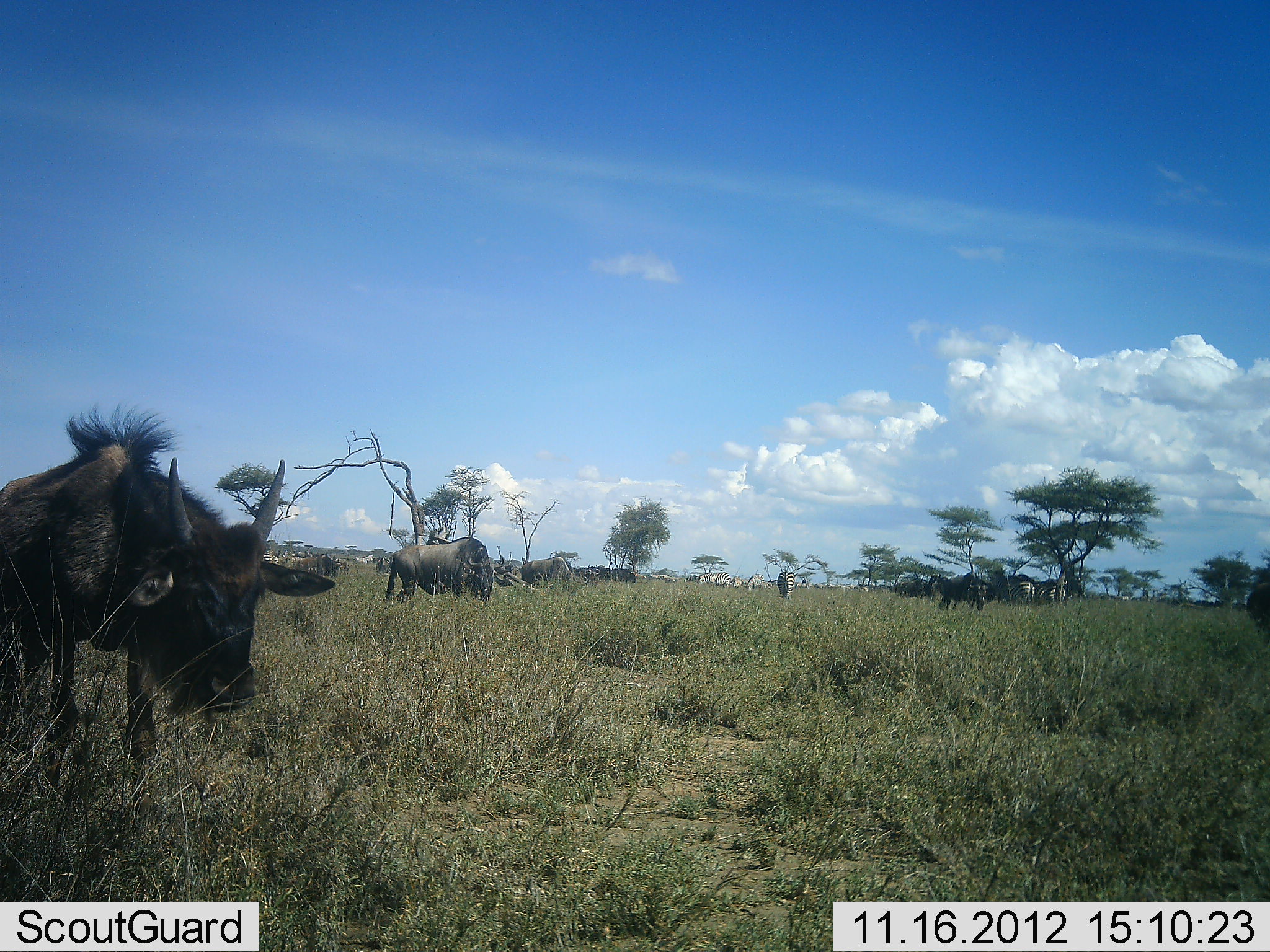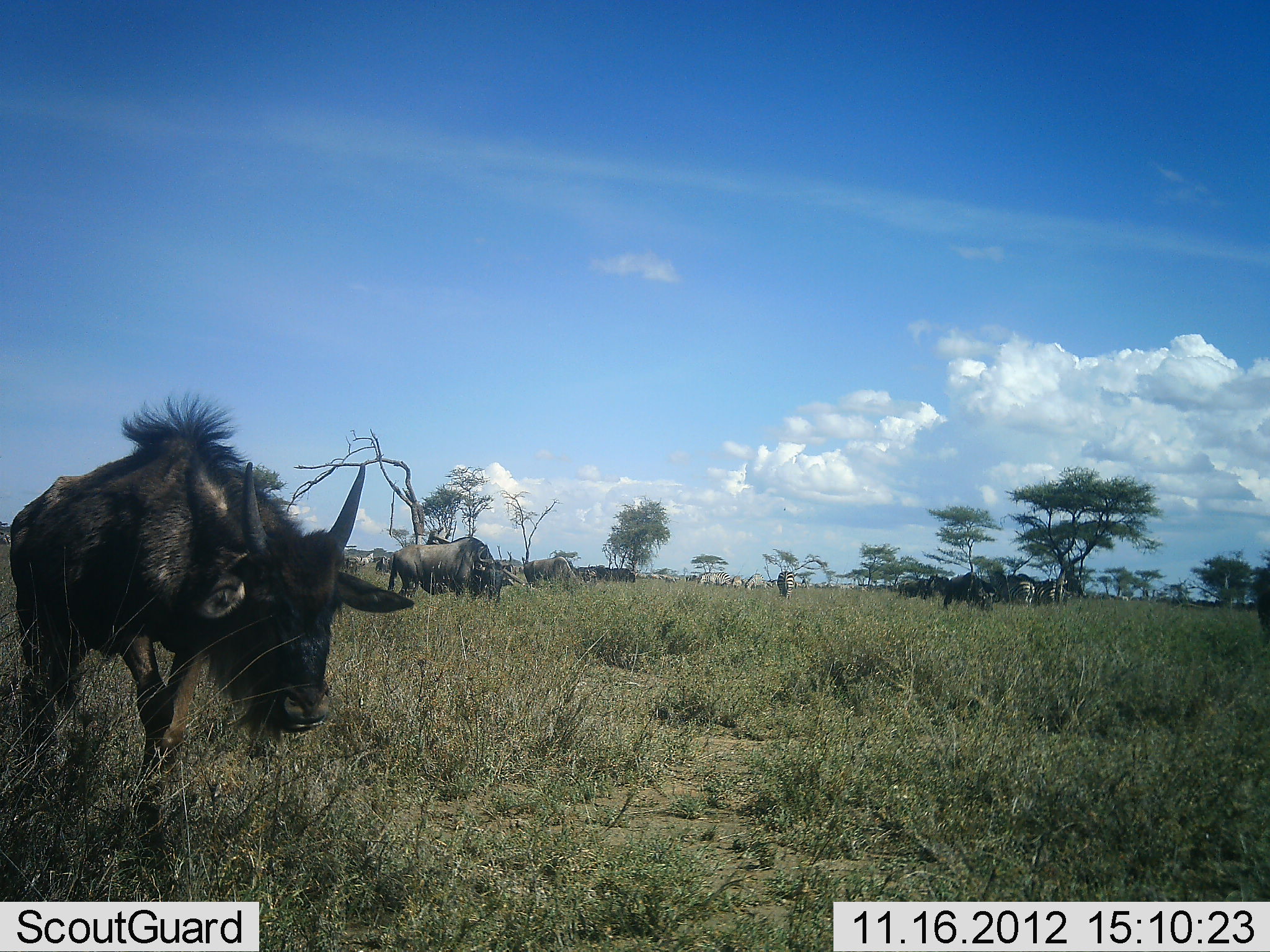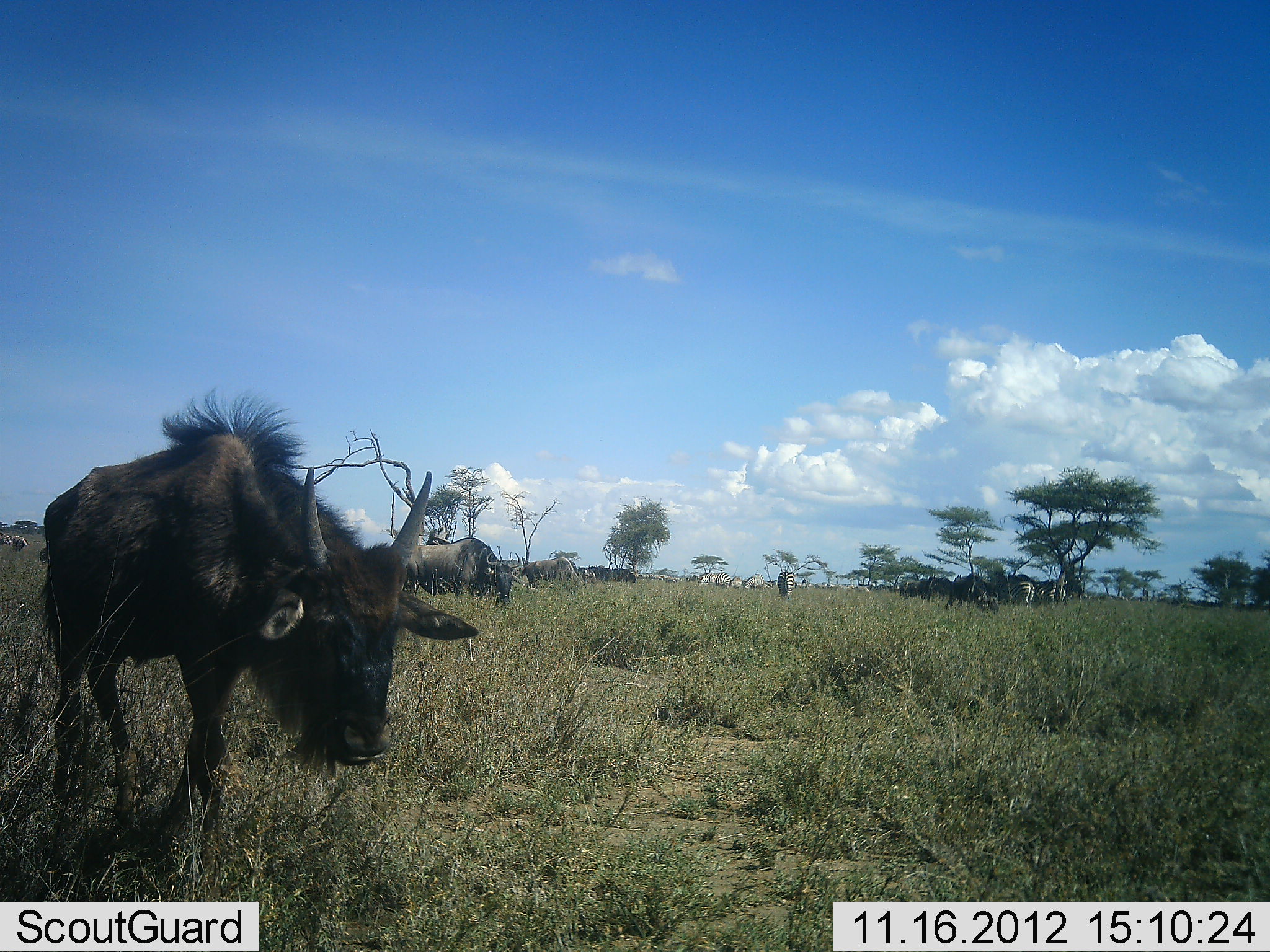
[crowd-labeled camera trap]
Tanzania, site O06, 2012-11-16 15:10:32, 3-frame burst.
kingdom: Animalia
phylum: Chordata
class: Mammalia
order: Artiodactyla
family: Bovidae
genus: Connochaetes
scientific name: Connochaetes taurinus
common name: blue wildebeest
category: wildebeest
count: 11-50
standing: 46%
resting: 0%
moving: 54%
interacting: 0%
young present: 8%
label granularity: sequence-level